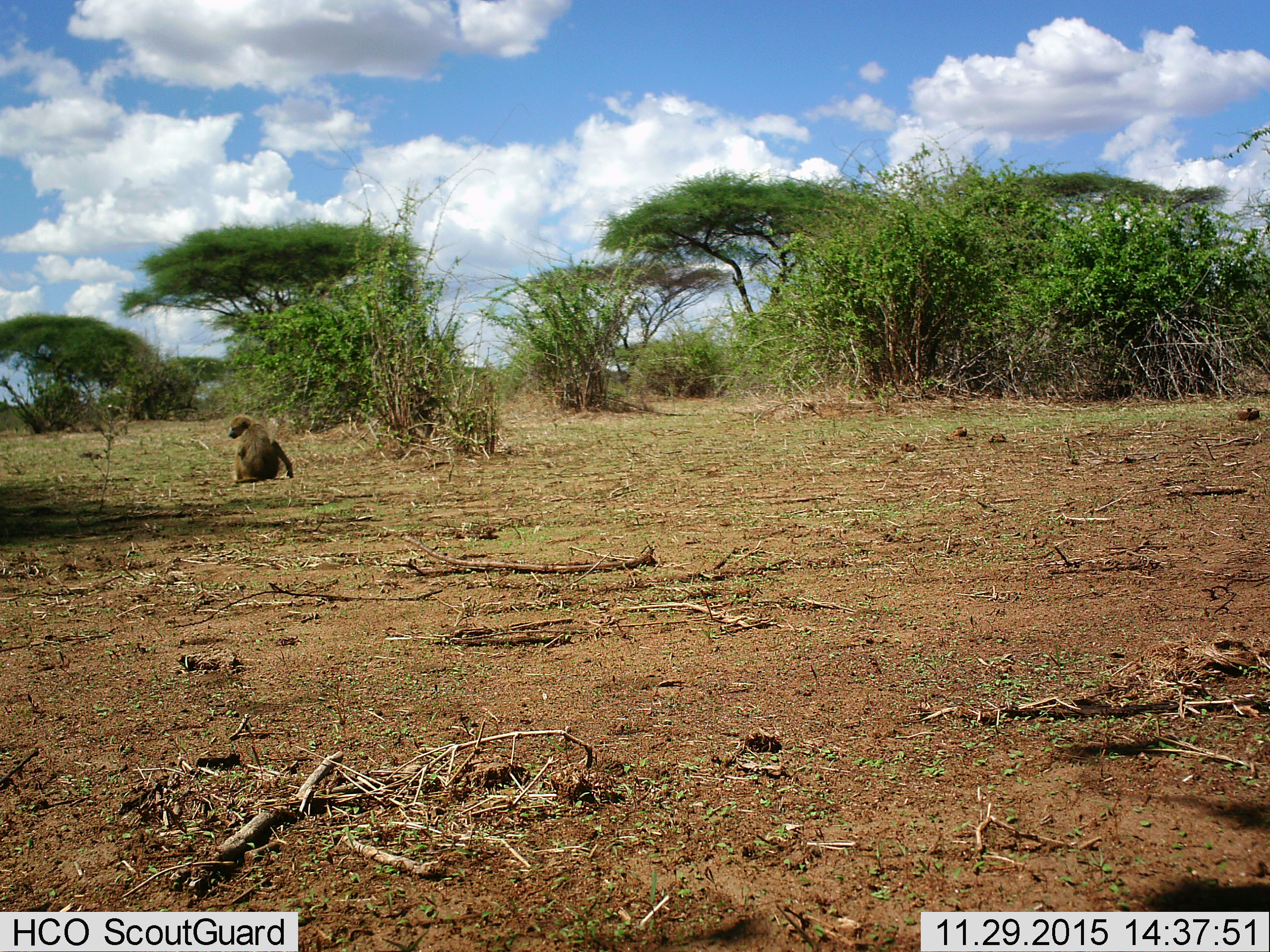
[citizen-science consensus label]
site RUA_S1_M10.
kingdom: Animalia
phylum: Chordata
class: Mammalia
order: Primates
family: Cercopithecidae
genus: Papio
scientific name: Papio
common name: baboon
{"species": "baboon (Papio)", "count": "1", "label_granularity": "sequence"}